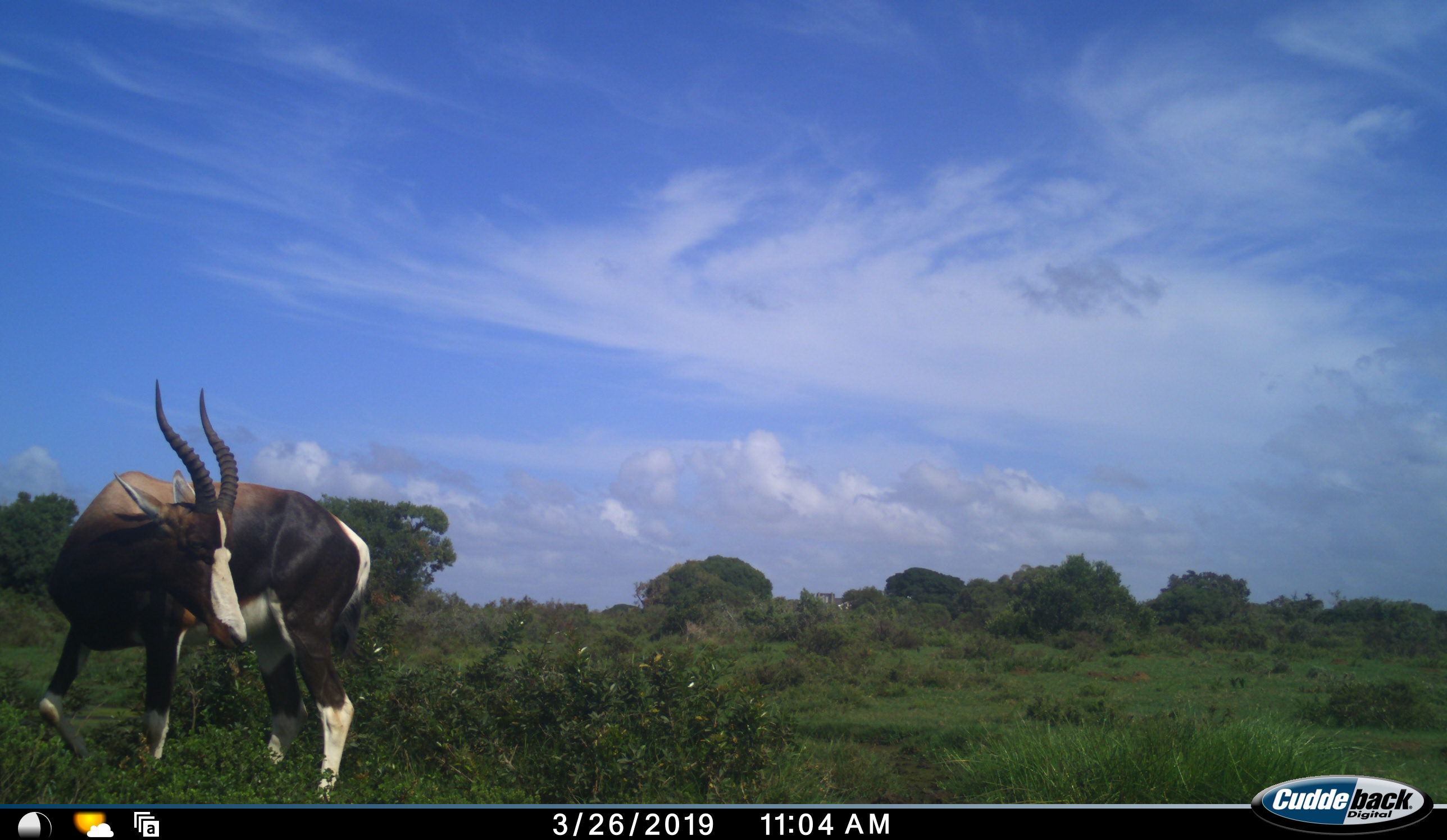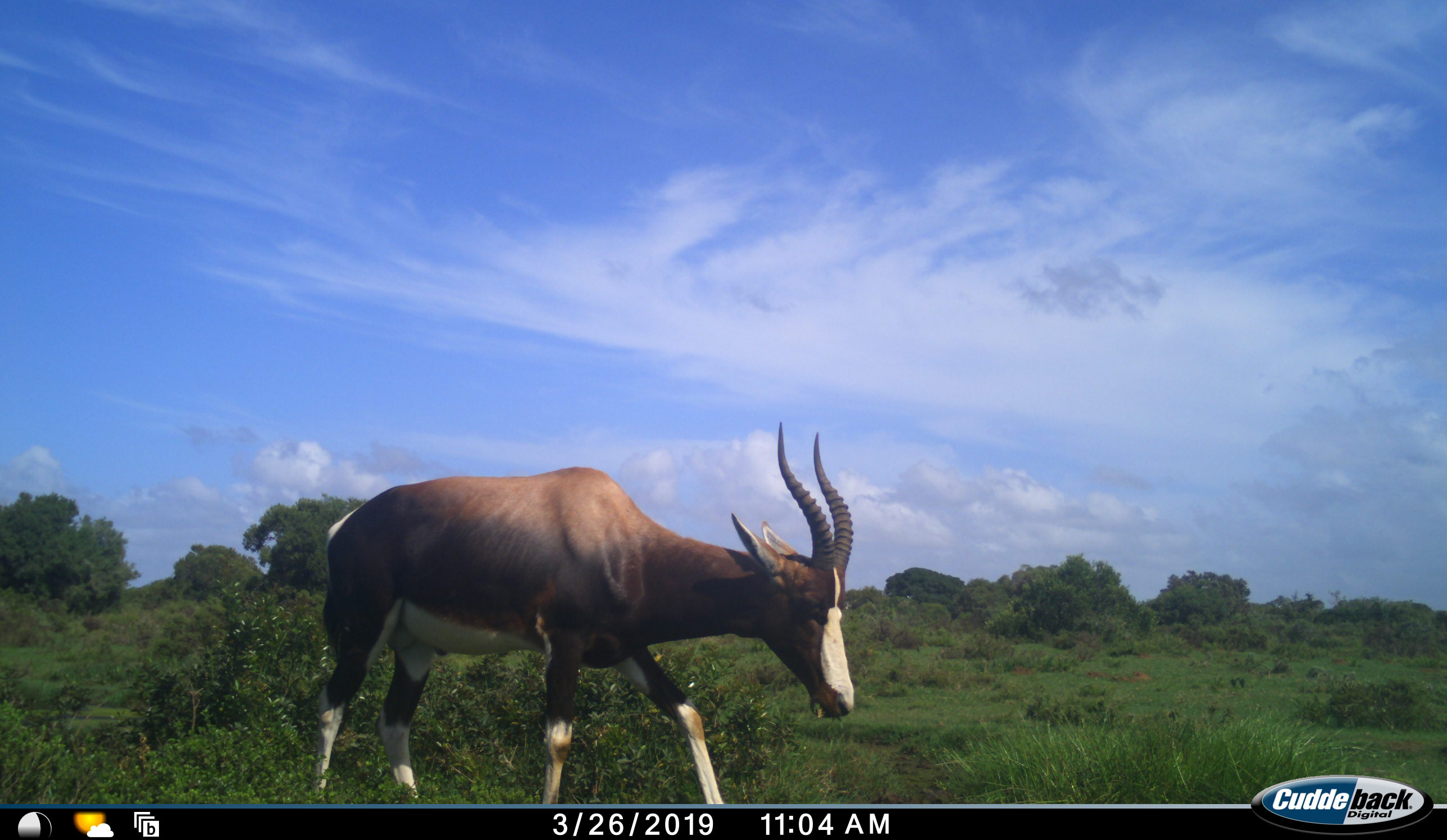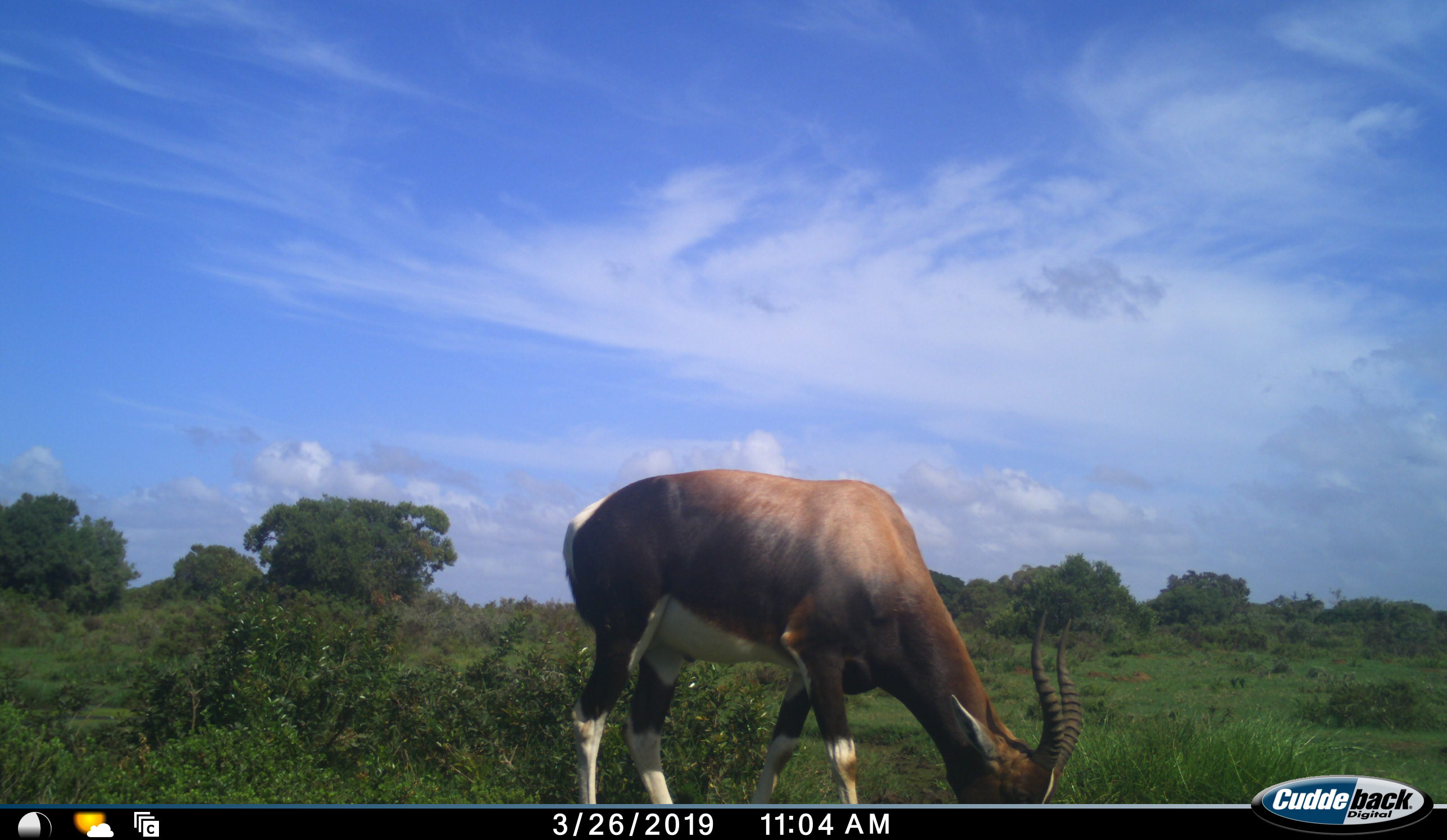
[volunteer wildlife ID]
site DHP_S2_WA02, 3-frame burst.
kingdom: Animalia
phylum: Chordata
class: Mammalia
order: Artiodactyla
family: Bovidae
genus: Damaliscus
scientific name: Damaliscus pygargus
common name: bontebok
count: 1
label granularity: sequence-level